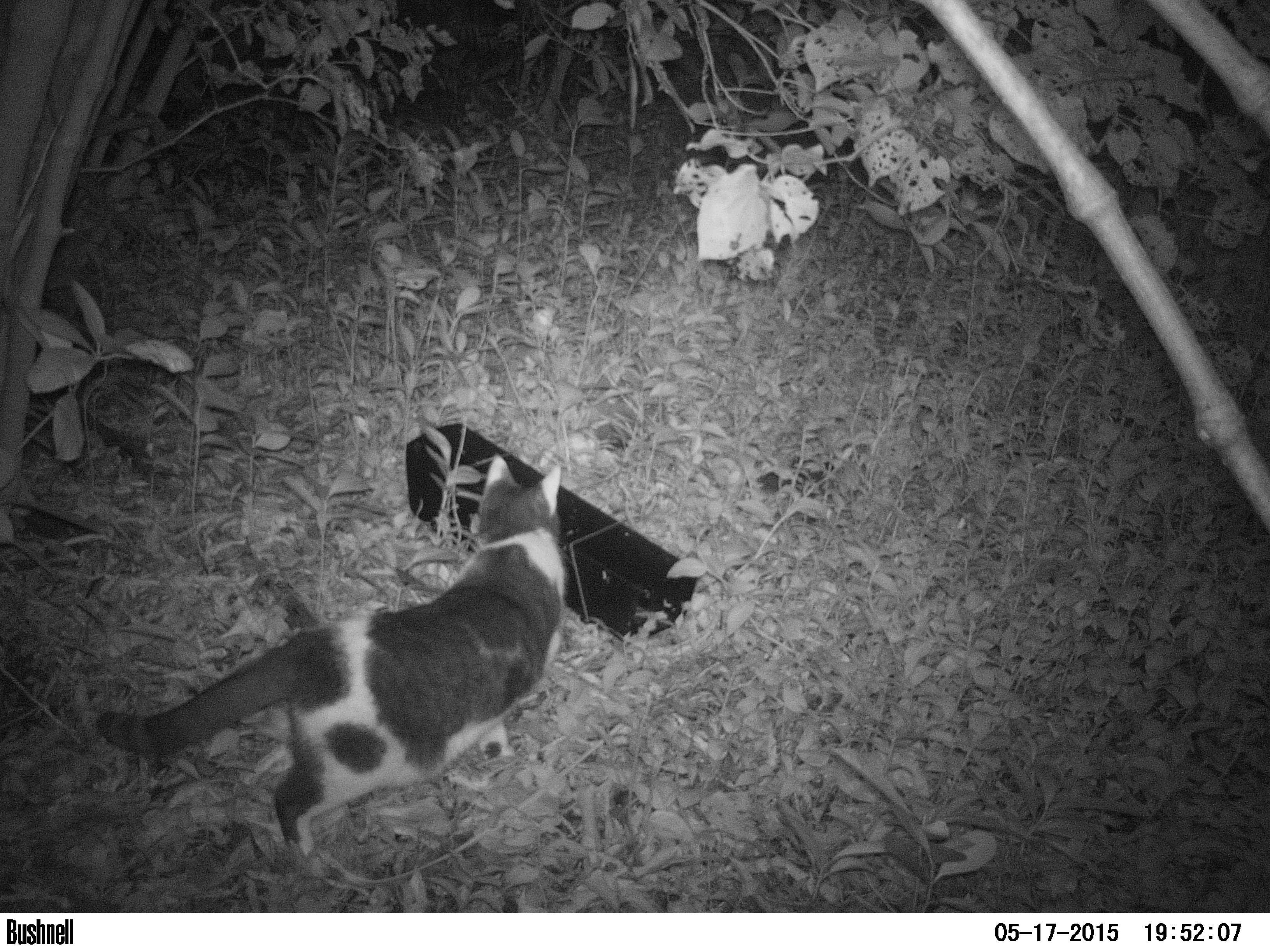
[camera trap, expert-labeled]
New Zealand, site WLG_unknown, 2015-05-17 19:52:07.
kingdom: Animalia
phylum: Chordata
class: Mammalia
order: Carnivora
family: Felidae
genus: Felis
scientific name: Felis catus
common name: domestic cat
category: cat